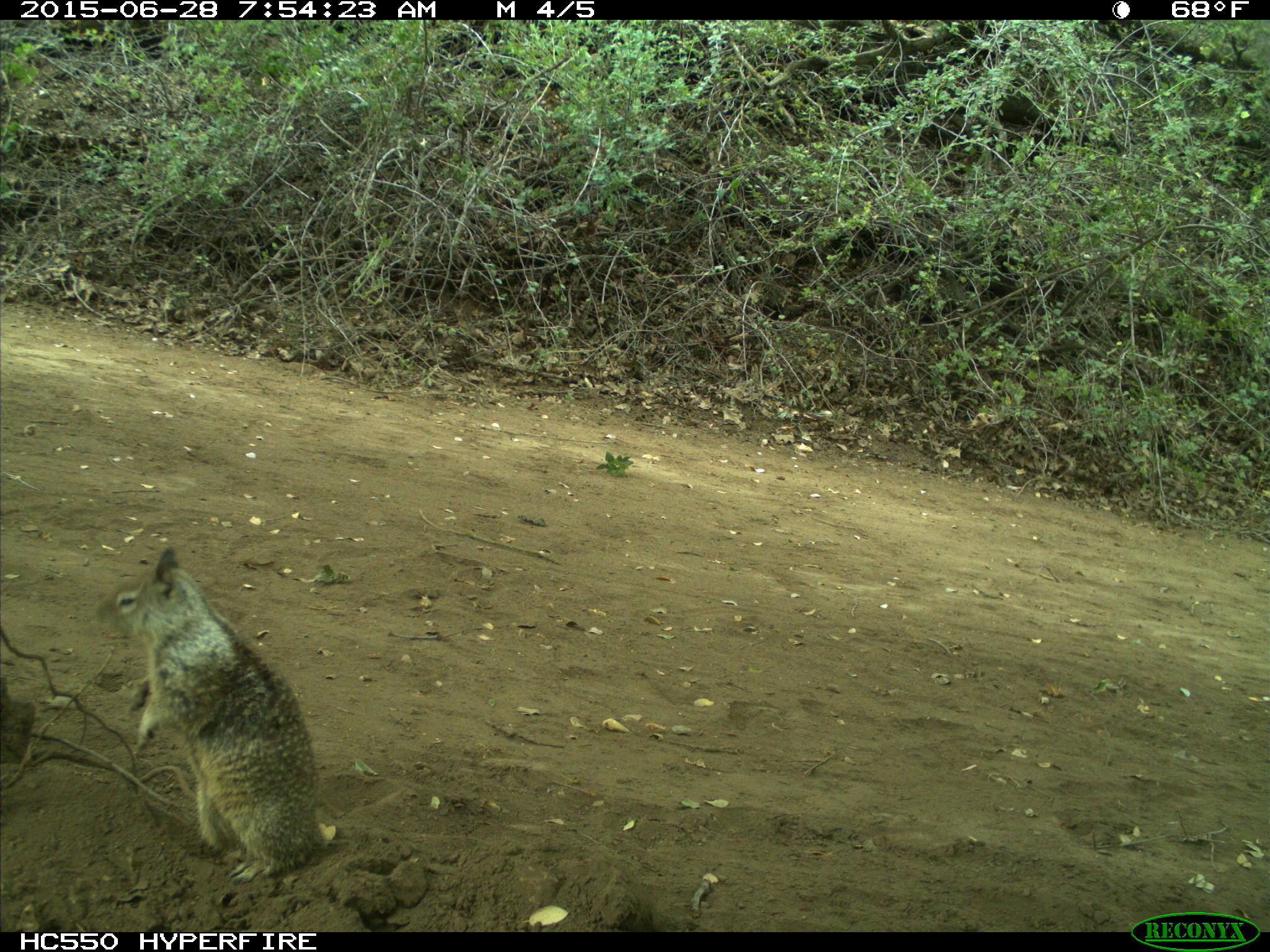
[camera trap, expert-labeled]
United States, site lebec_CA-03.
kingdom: Animalia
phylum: Chordata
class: Mammalia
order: Rodentia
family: Sciuridae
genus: Otospermophilus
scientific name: Otospermophilus beecheyi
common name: california ground squirrel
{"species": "Otospermophilus beecheyi (california ground squirrel)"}